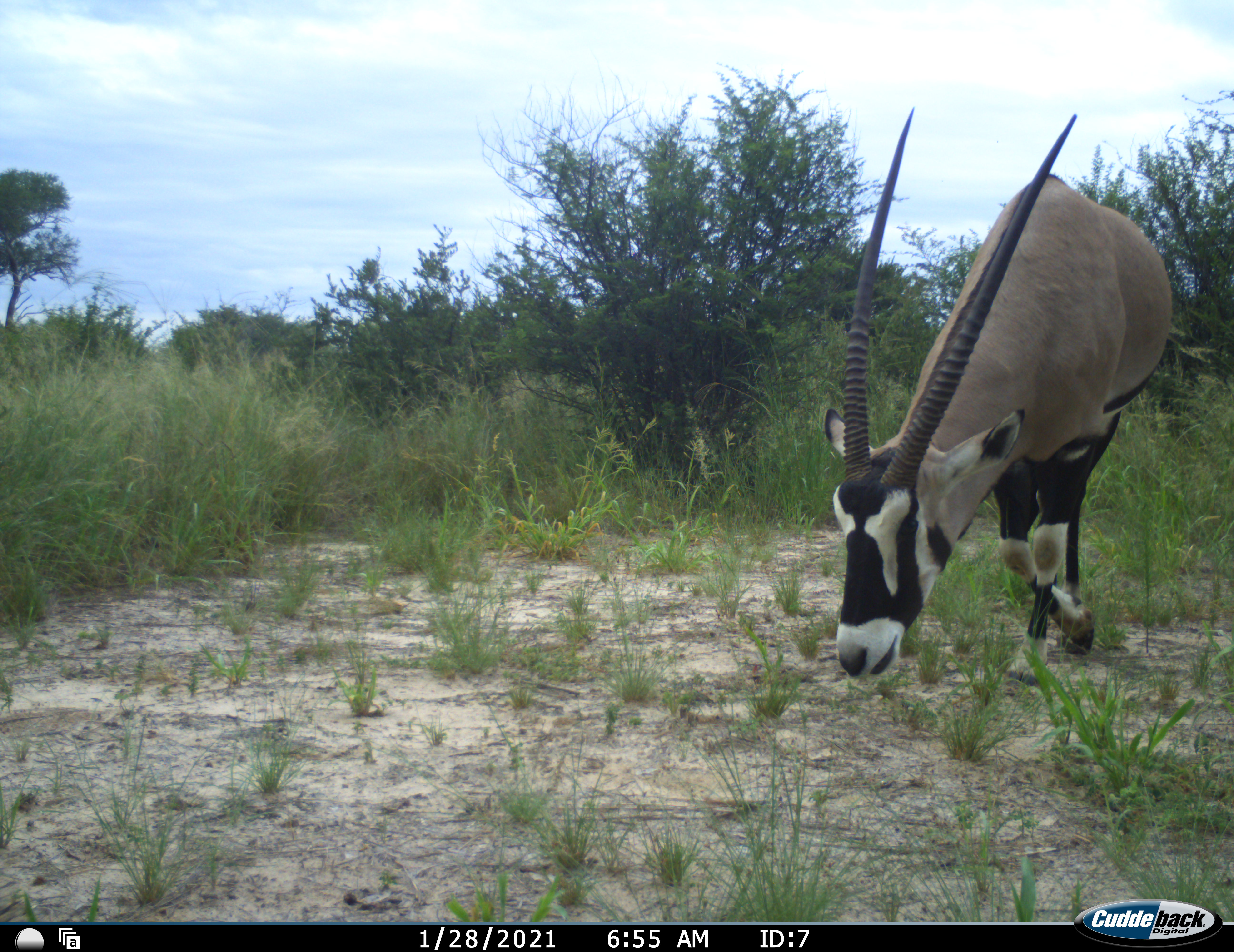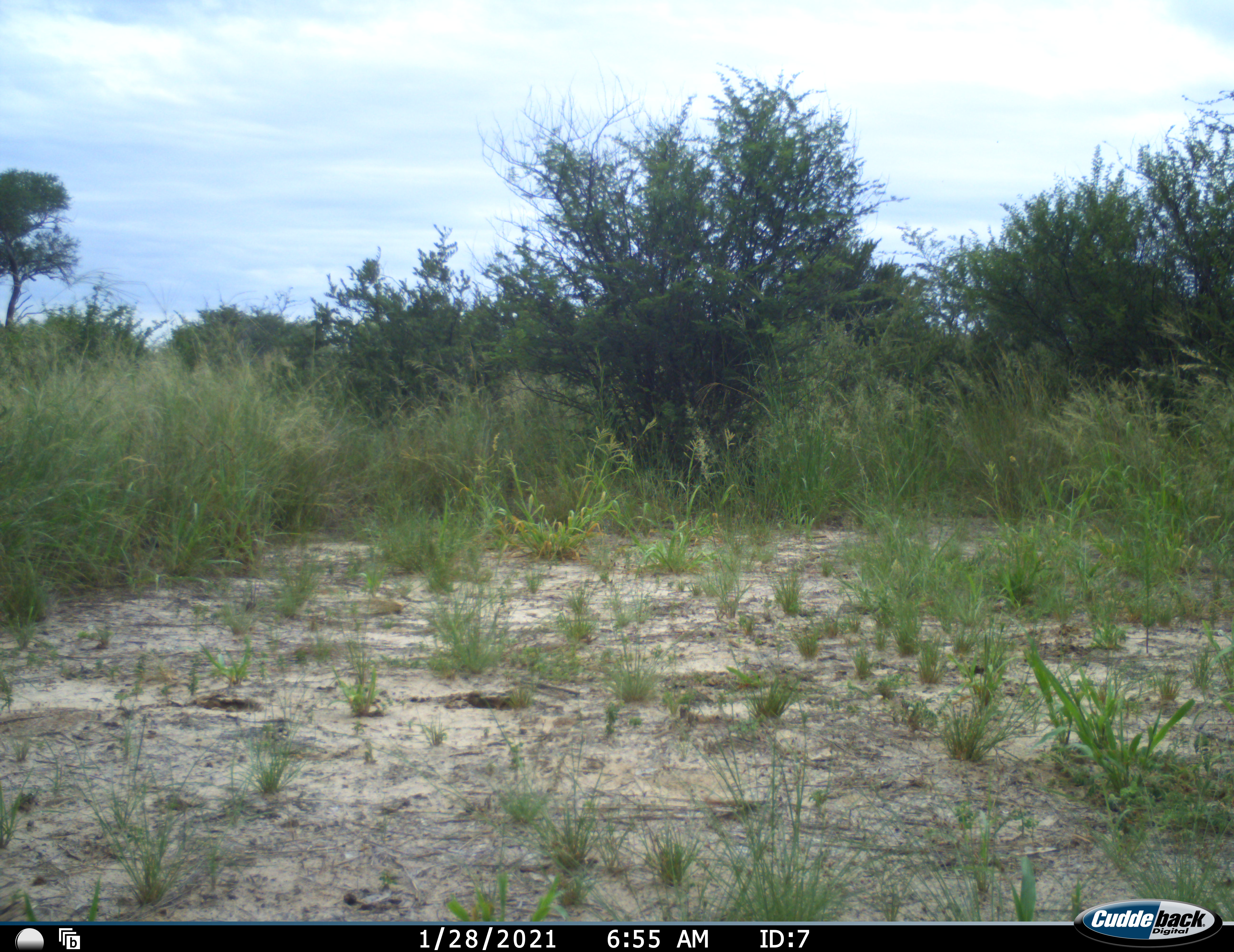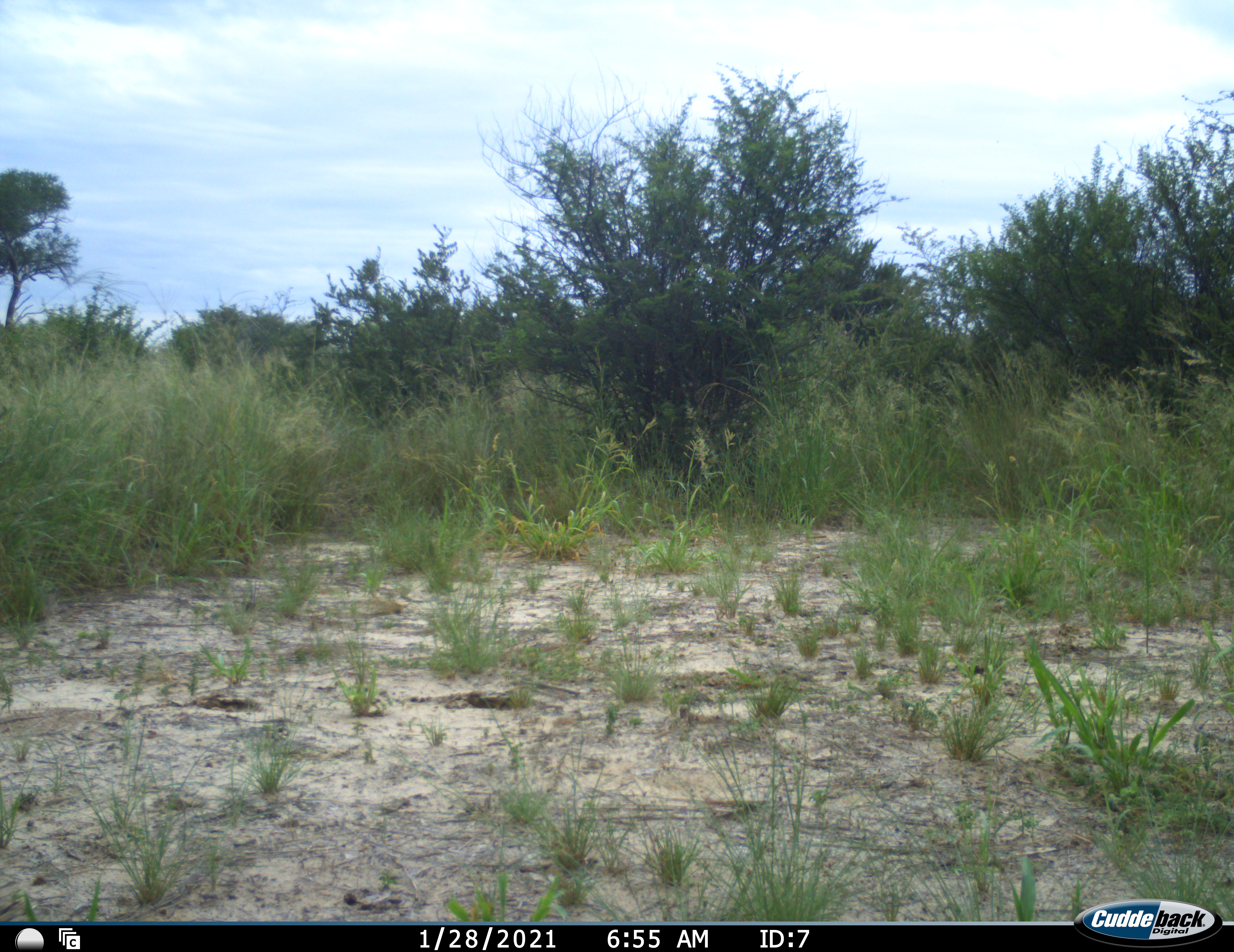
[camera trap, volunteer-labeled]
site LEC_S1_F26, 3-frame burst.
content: unidentified animal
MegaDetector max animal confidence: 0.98